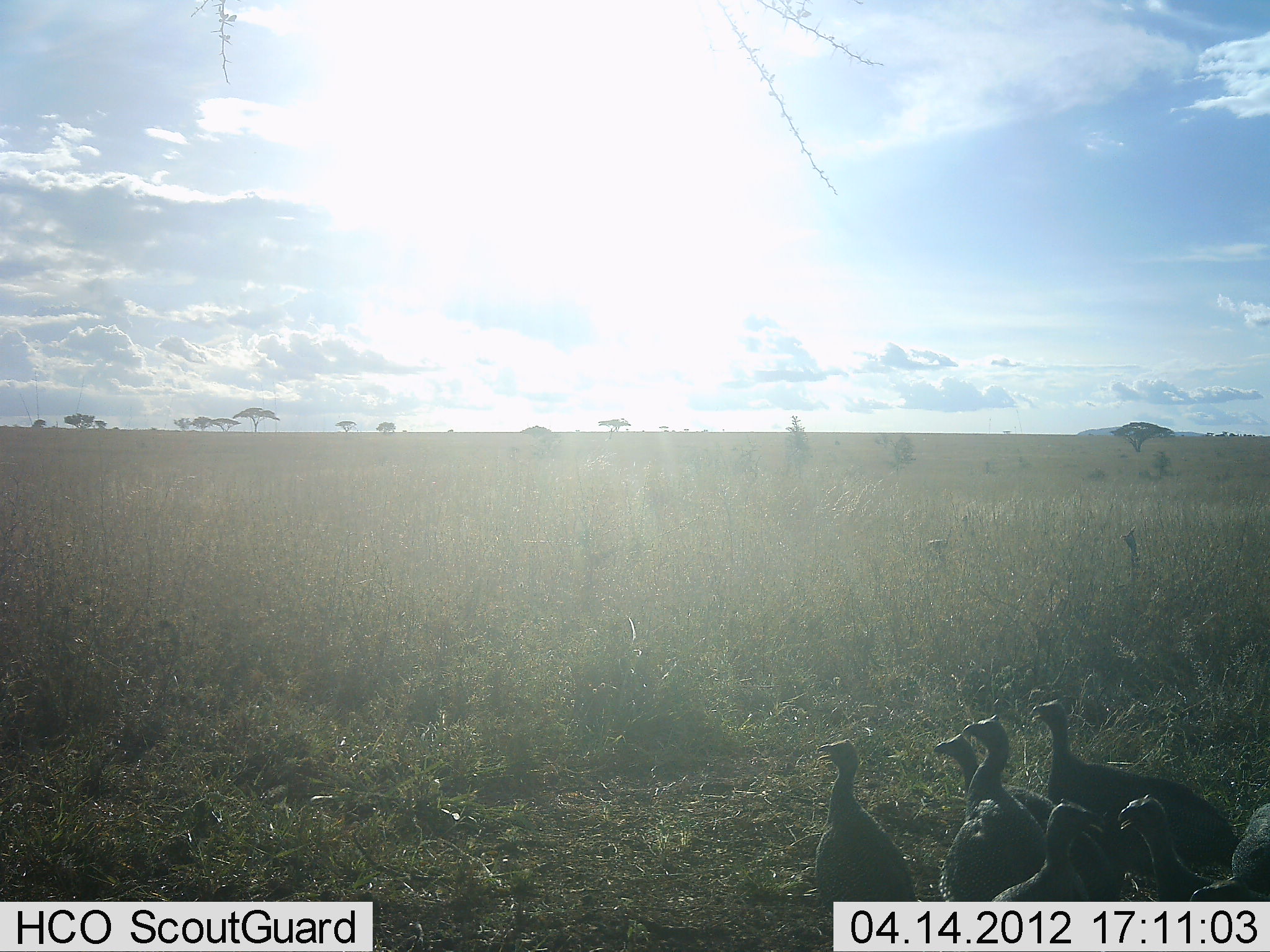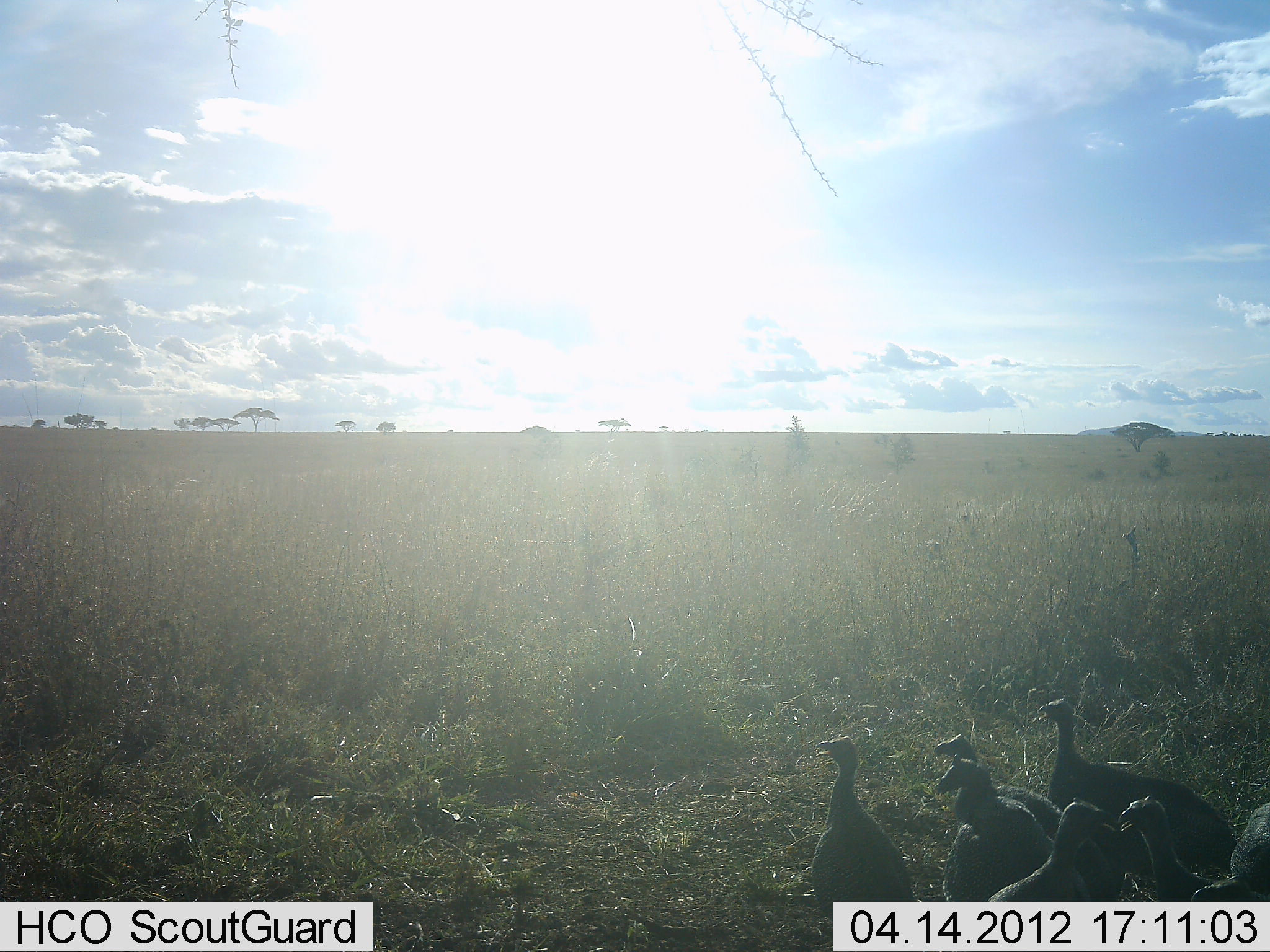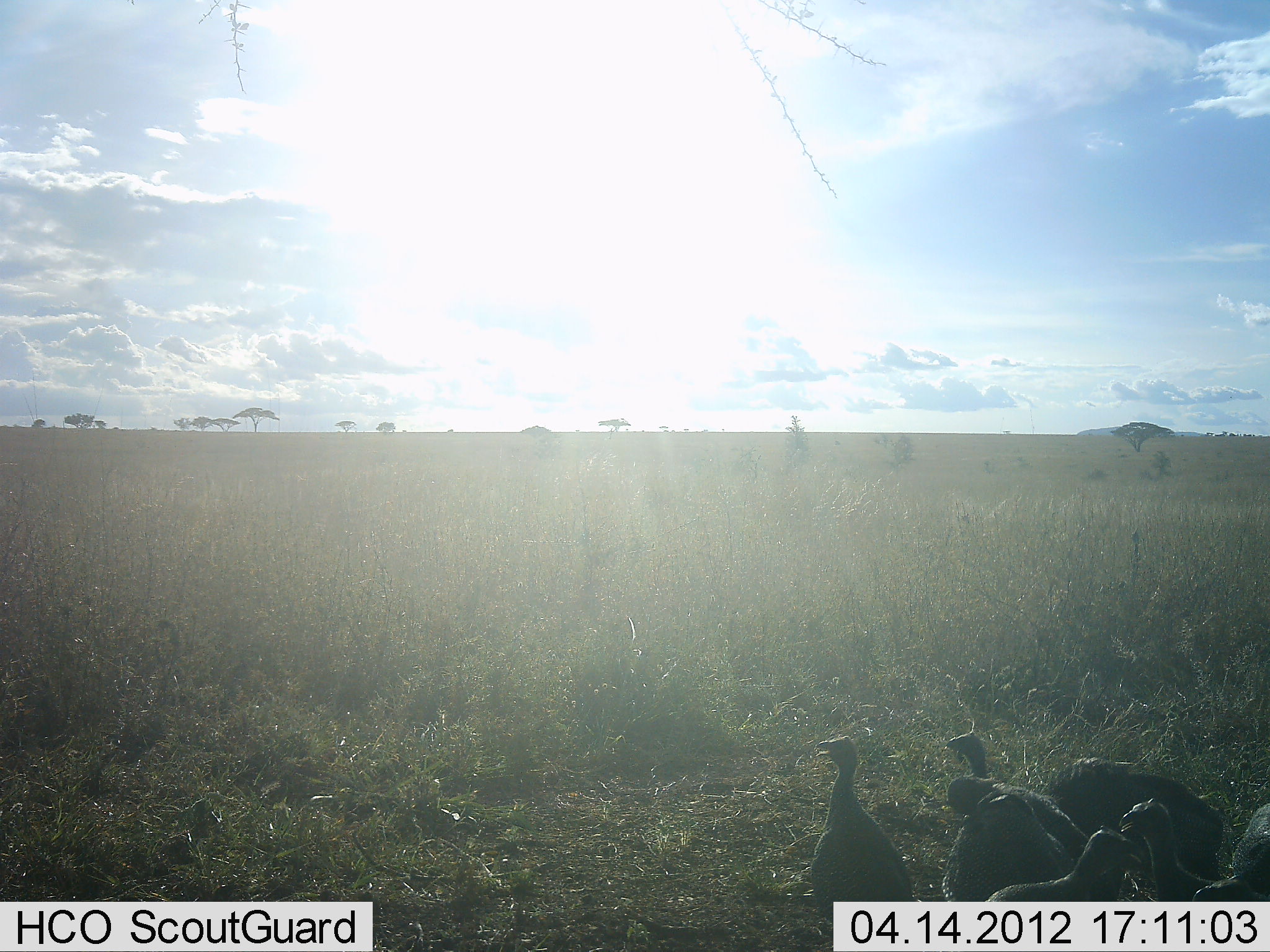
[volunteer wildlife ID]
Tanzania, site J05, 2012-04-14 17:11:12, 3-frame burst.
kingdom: Animalia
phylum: Chordata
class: Aves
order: Galliformes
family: Numididae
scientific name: Numididae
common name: guinea fowl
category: guineafowl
Guineafowl (guinea fowl) (Numididae), count 7. Behavior (volunteer vote fractions): standing 80%, resting 20%, moving 13%, interacting 0%. Young present (vote fraction): 0%. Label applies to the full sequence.